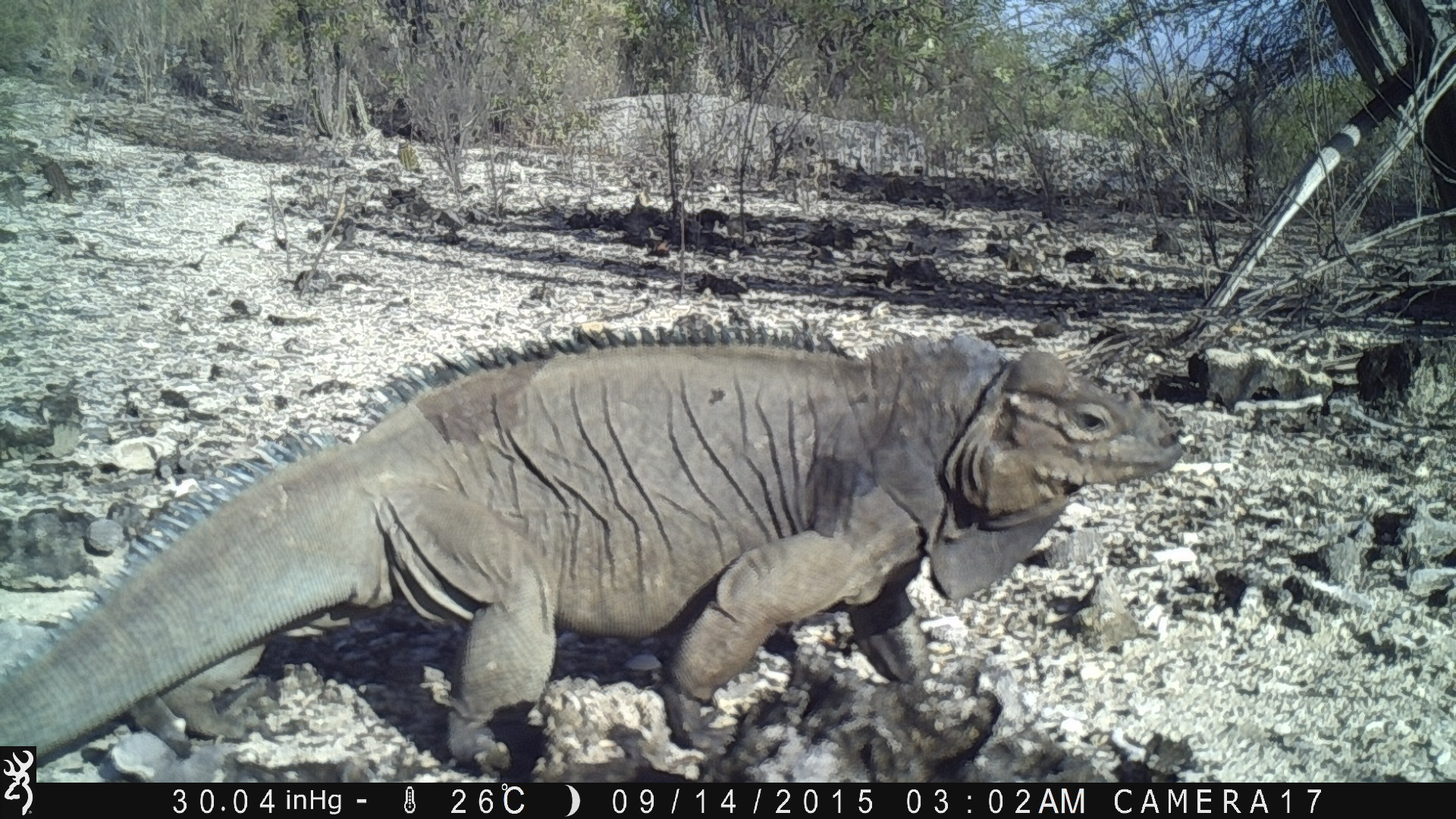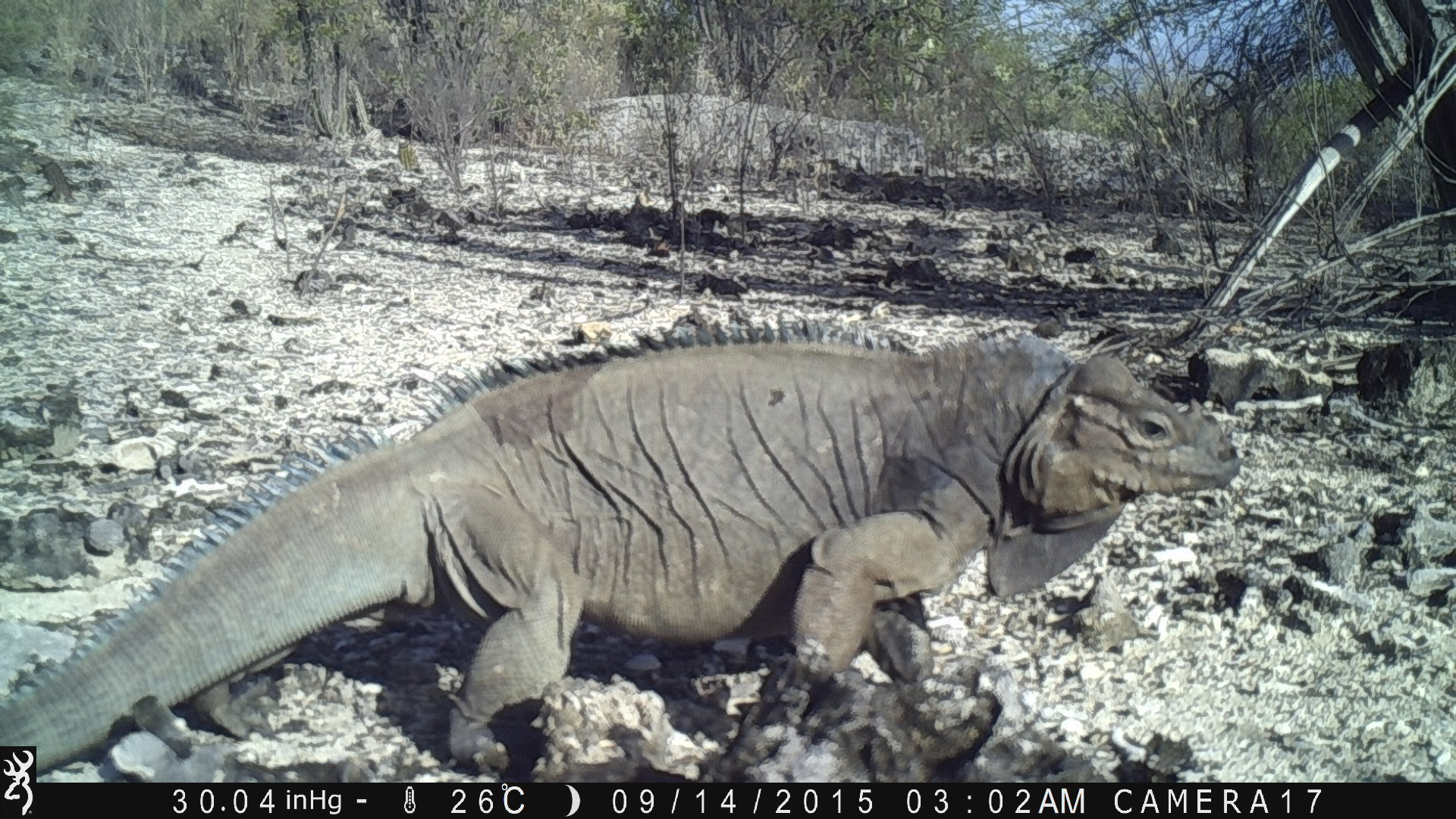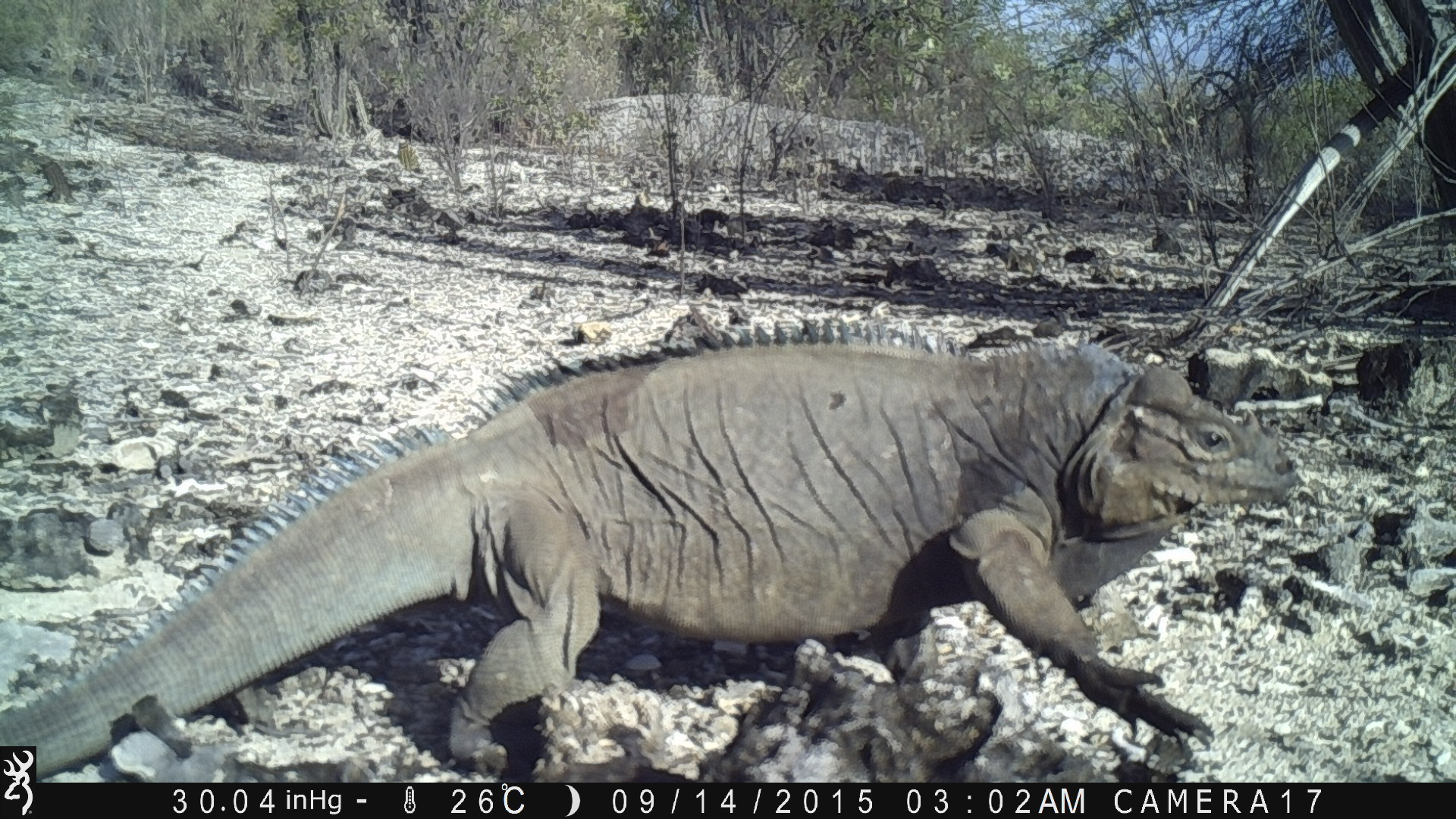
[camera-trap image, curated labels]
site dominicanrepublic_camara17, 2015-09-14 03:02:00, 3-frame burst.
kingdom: Animalia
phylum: Chordata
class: Reptilia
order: Squamata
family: Iguanidae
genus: Iguana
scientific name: Iguana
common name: typical iguanas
Iguana (typical iguanas).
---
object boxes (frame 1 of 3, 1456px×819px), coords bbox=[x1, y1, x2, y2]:
iguana: bbox=[0, 327, 1205, 745]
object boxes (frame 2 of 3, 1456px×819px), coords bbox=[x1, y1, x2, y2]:
iguana: bbox=[0, 327, 1265, 767]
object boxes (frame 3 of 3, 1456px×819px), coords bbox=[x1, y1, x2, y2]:
iguana: bbox=[5, 334, 1331, 776]